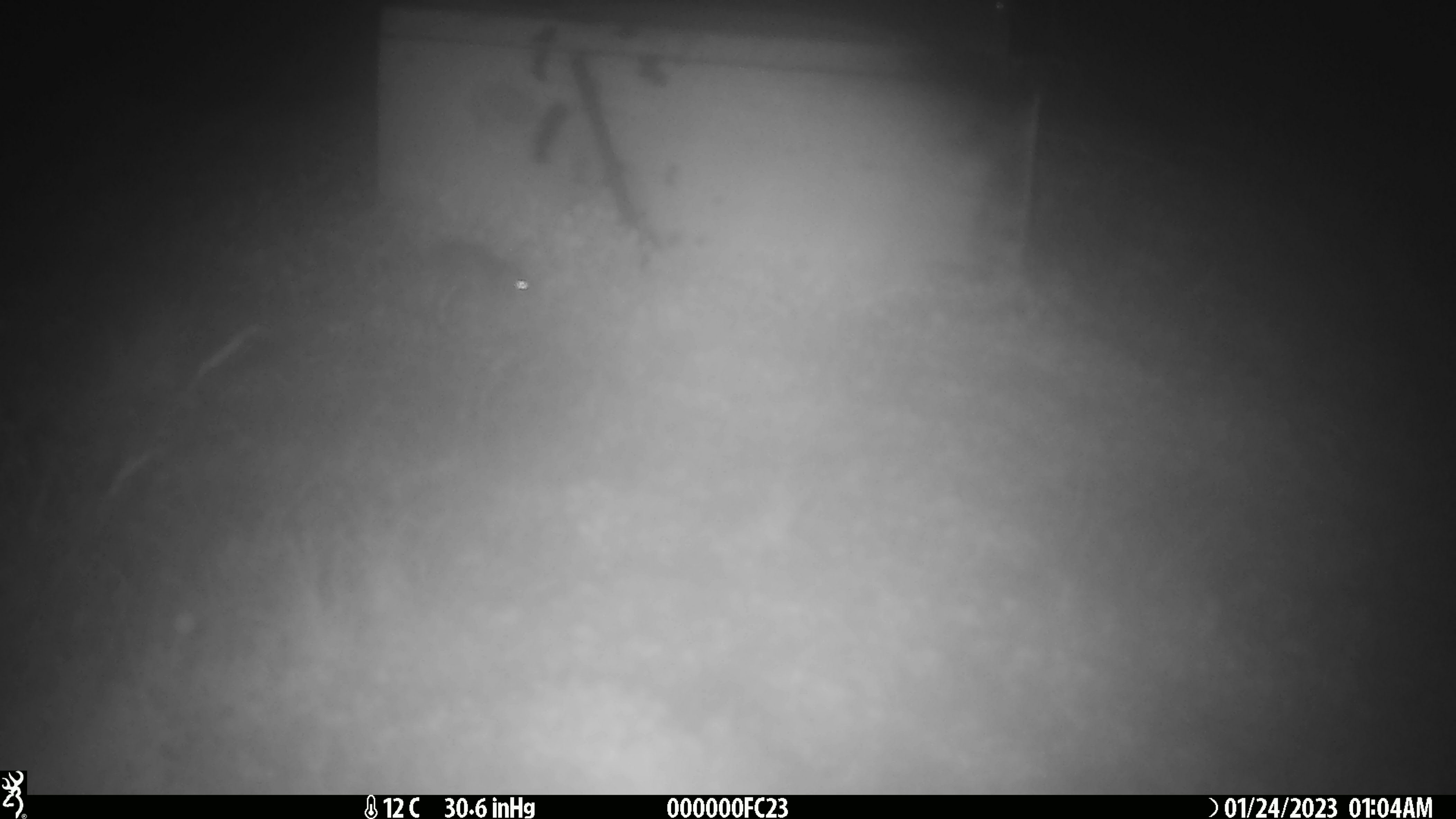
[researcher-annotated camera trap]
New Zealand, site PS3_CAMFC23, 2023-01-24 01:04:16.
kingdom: Animalia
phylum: Chordata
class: Mammalia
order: Rodentia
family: Muridae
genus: Mus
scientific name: Mus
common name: mouse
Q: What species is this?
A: Mouse (Mus).